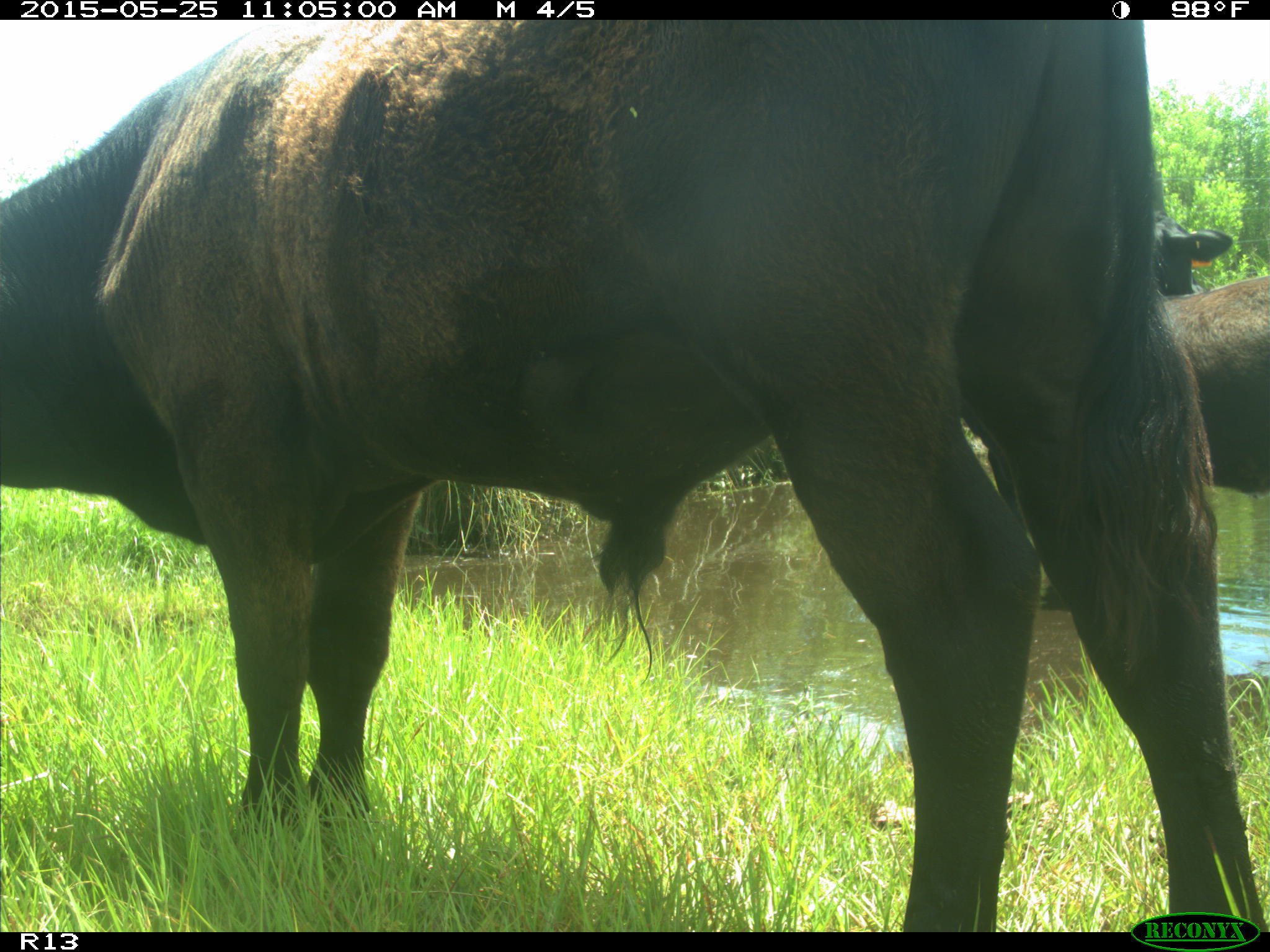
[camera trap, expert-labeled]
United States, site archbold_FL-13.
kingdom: Animalia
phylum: Chordata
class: Mammalia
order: Artiodactyla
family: Bovidae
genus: Bos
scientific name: Bos taurus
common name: domestic cow